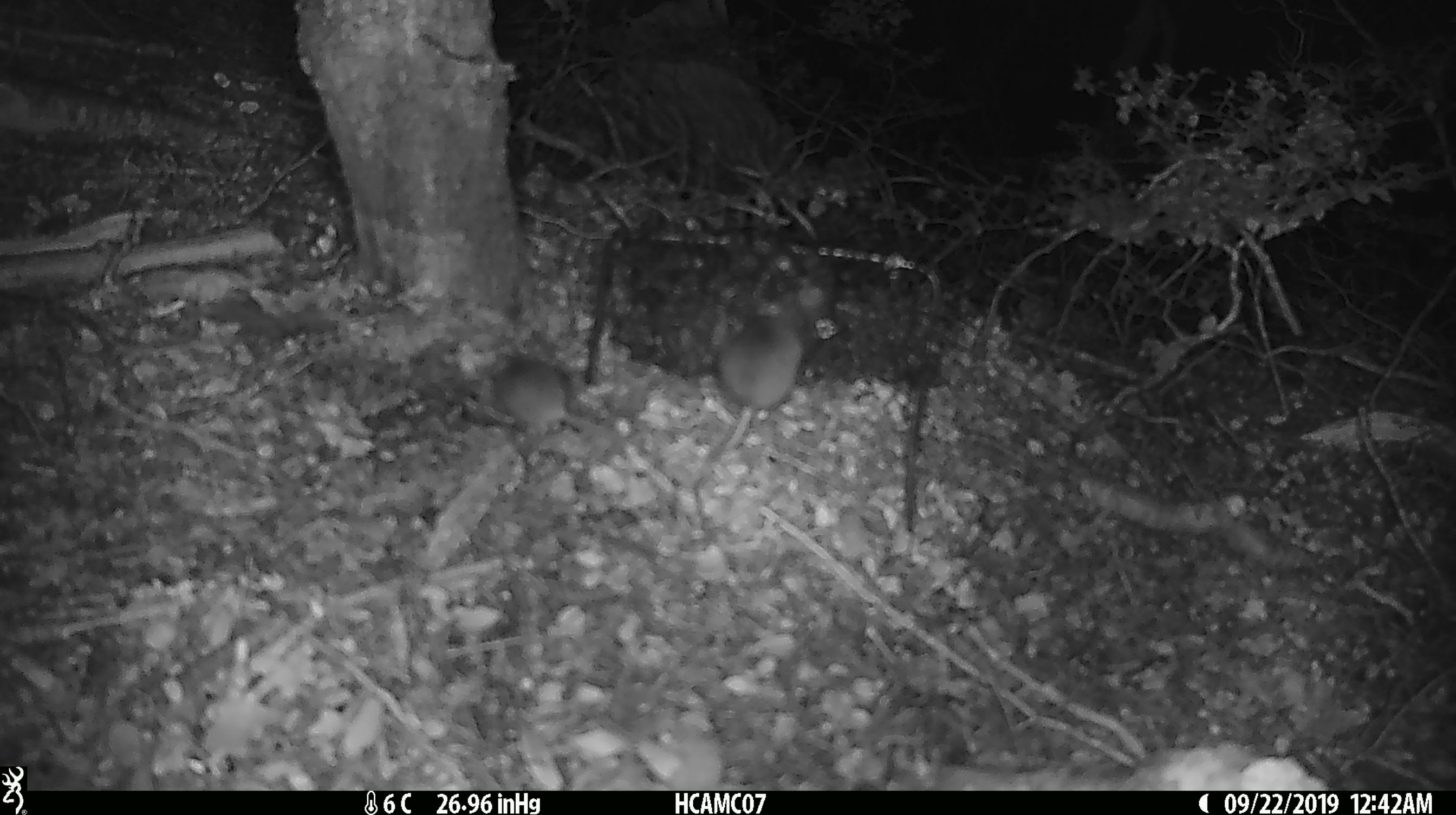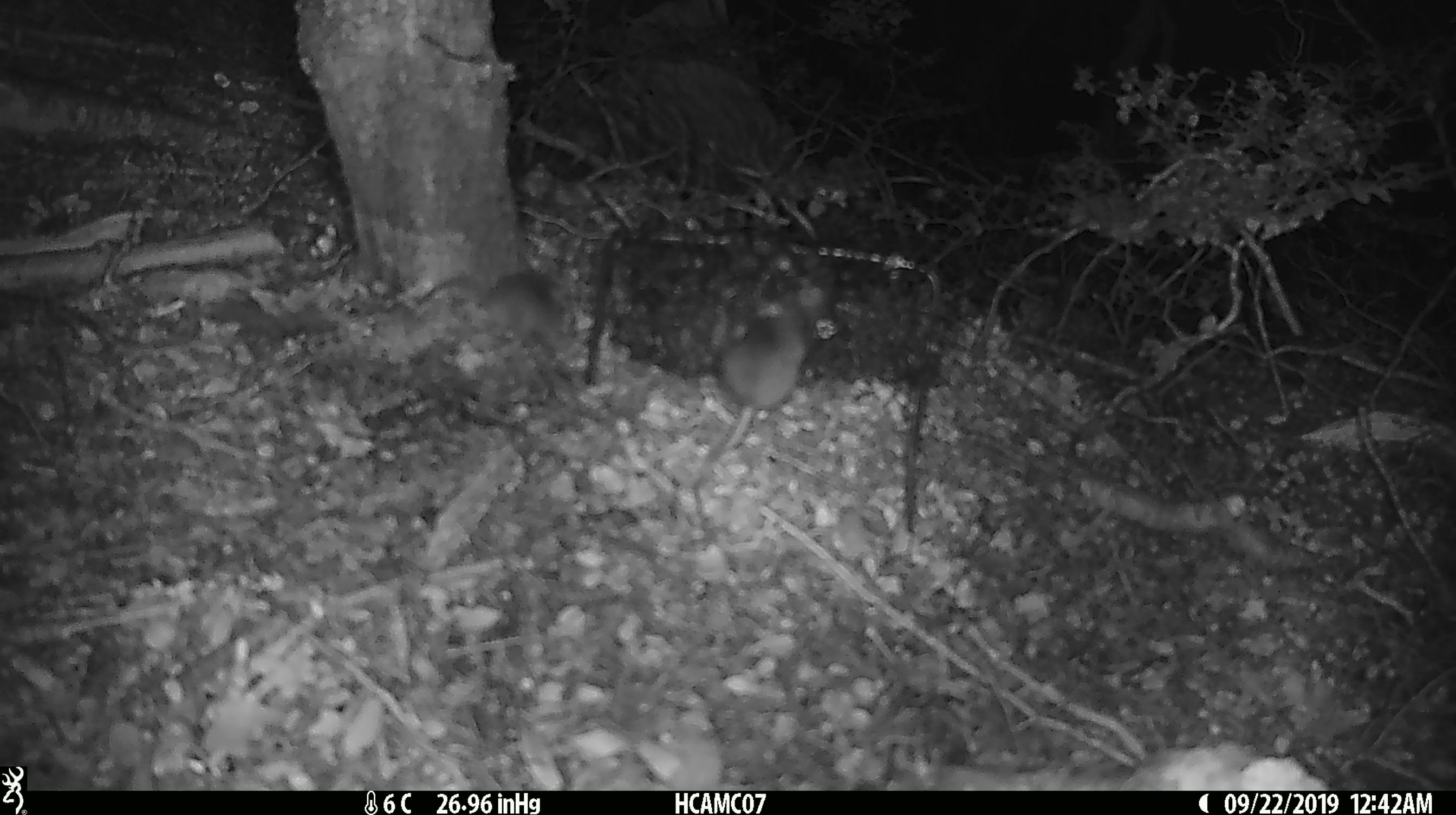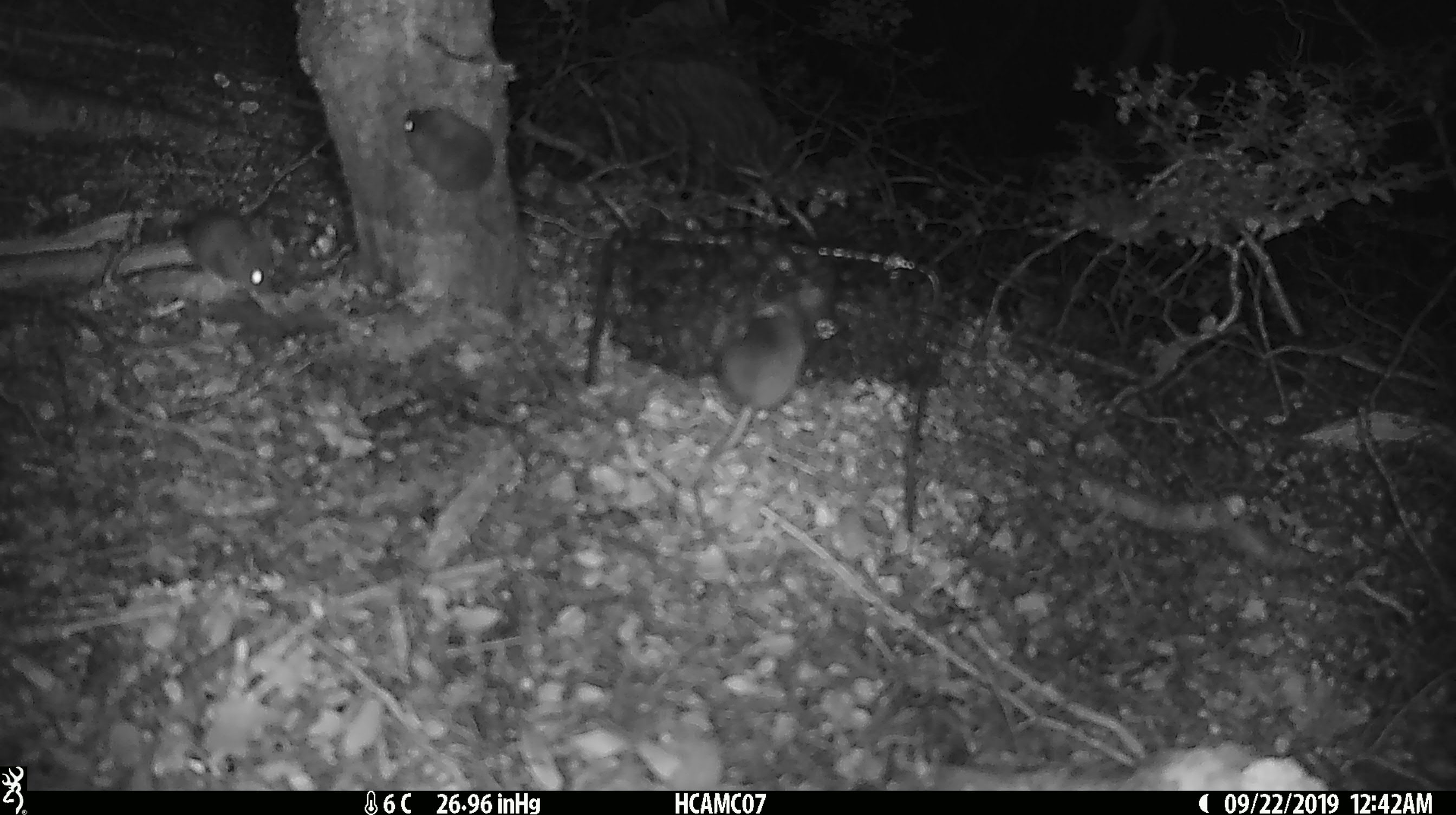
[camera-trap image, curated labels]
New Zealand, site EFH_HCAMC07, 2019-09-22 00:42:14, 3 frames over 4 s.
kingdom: Animalia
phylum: Chordata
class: Mammalia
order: Rodentia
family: Muridae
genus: Mus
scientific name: Mus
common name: mouse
Mouse (Mus).